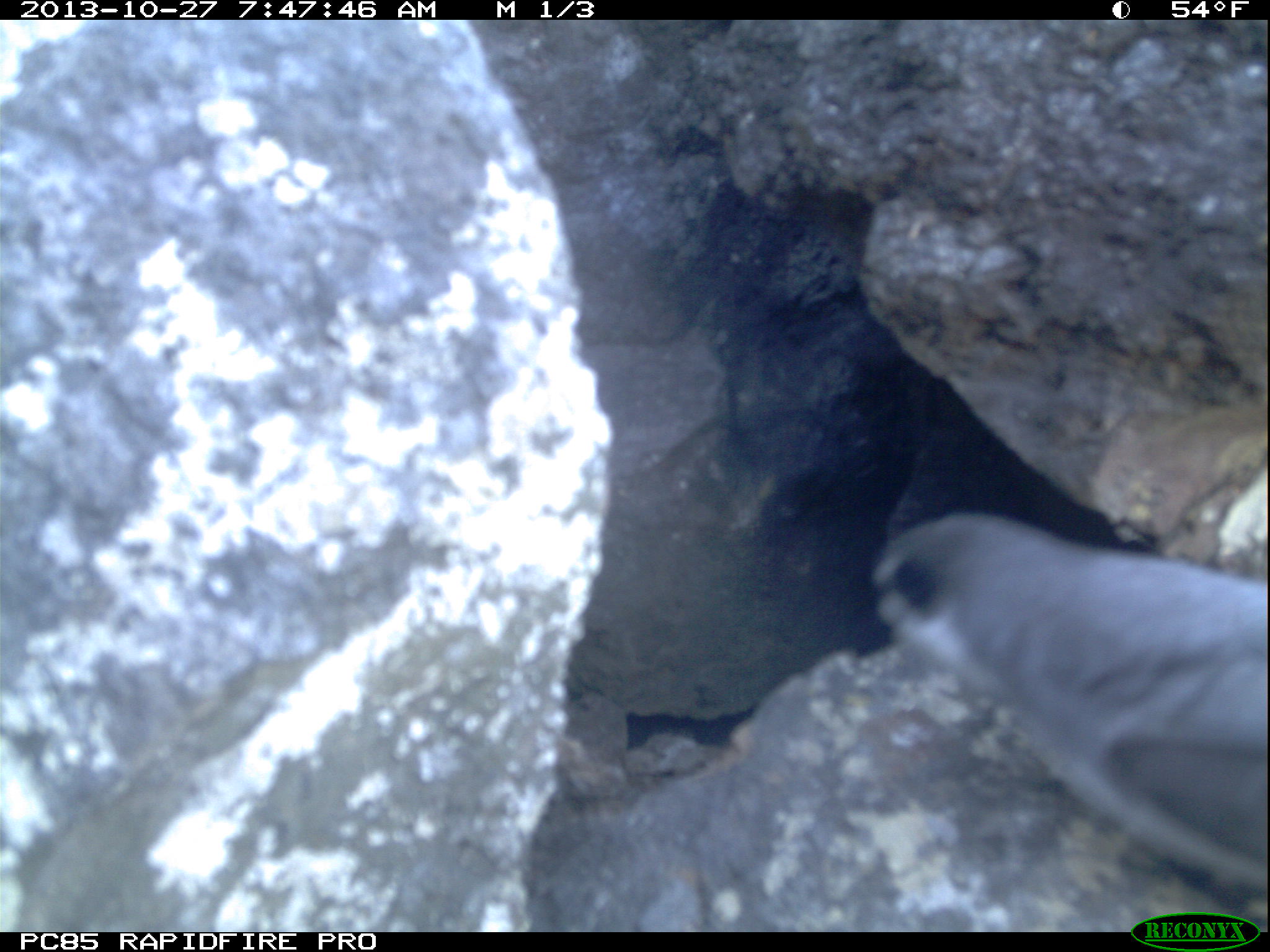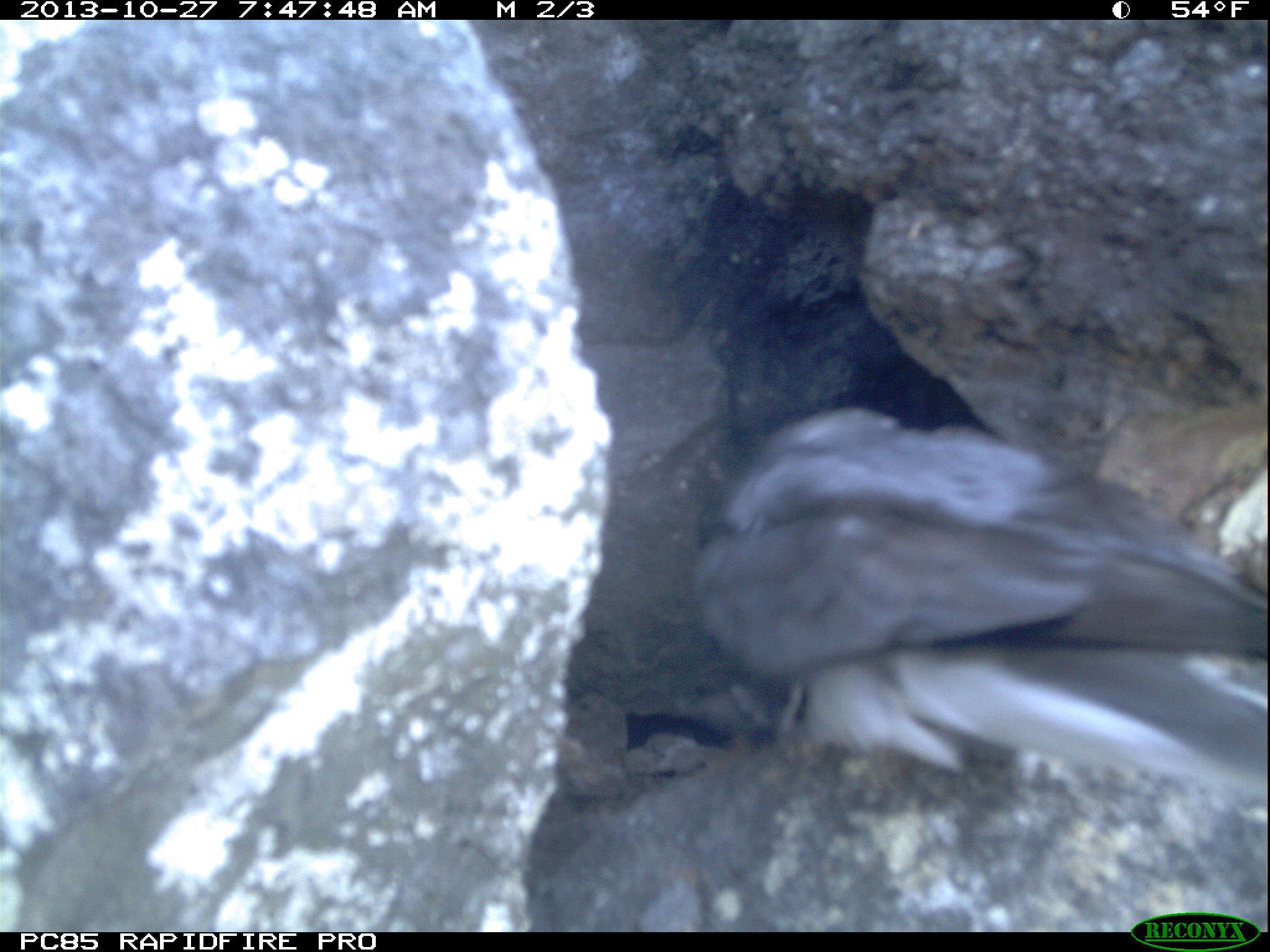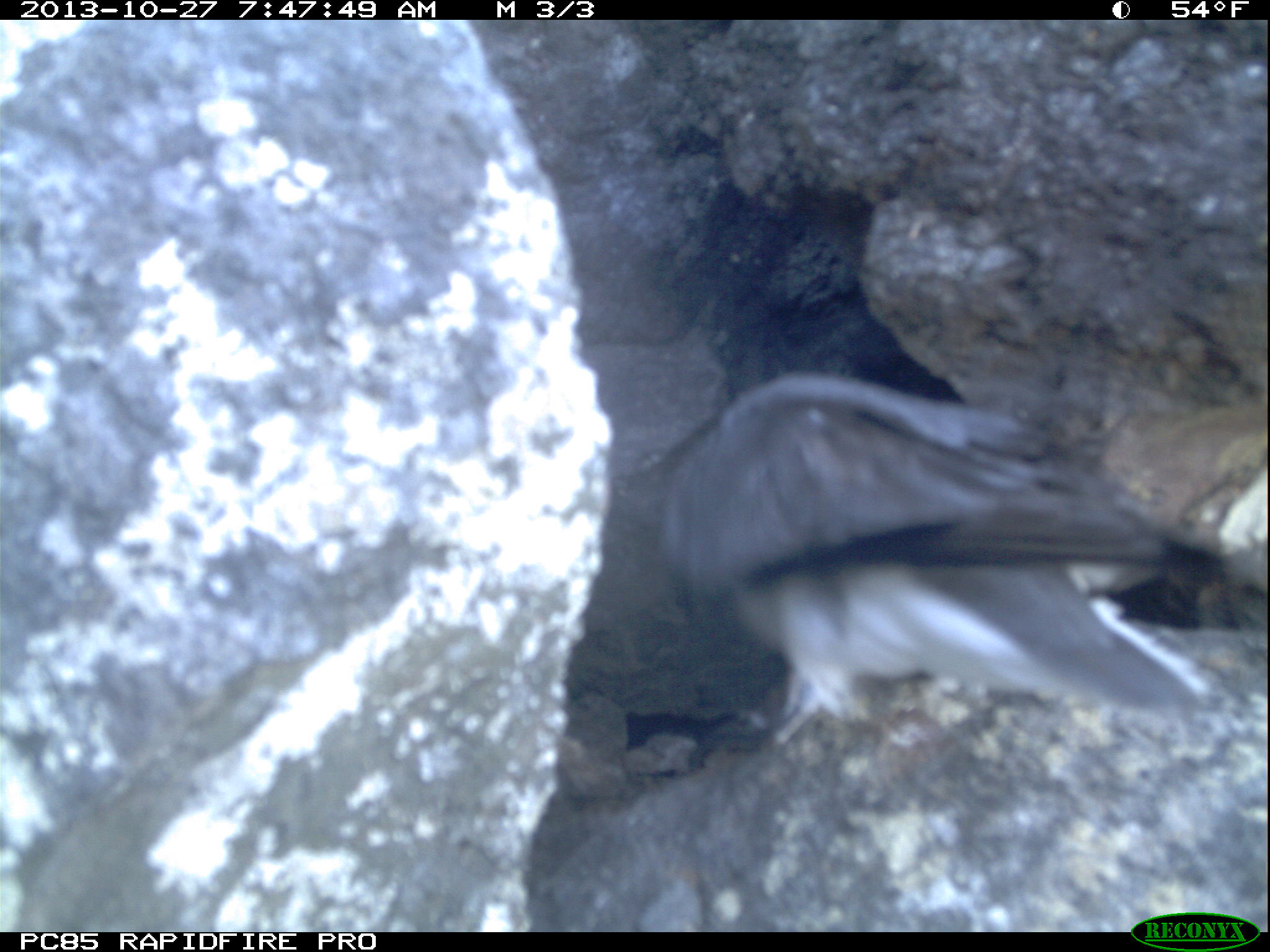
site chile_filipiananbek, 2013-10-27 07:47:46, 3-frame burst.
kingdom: Animalia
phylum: Chordata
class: Aves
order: Procellariiformes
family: Procellariidae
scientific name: Procellariidae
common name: petrel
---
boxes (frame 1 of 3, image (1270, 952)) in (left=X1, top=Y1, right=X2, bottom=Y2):
petrel: (left=832, top=500, right=1270, bottom=902)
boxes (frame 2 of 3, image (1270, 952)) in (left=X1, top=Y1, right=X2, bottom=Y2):
petrel: (left=656, top=401, right=1270, bottom=821)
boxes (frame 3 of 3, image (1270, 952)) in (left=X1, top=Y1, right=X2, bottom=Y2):
petrel: (left=655, top=384, right=1244, bottom=780)